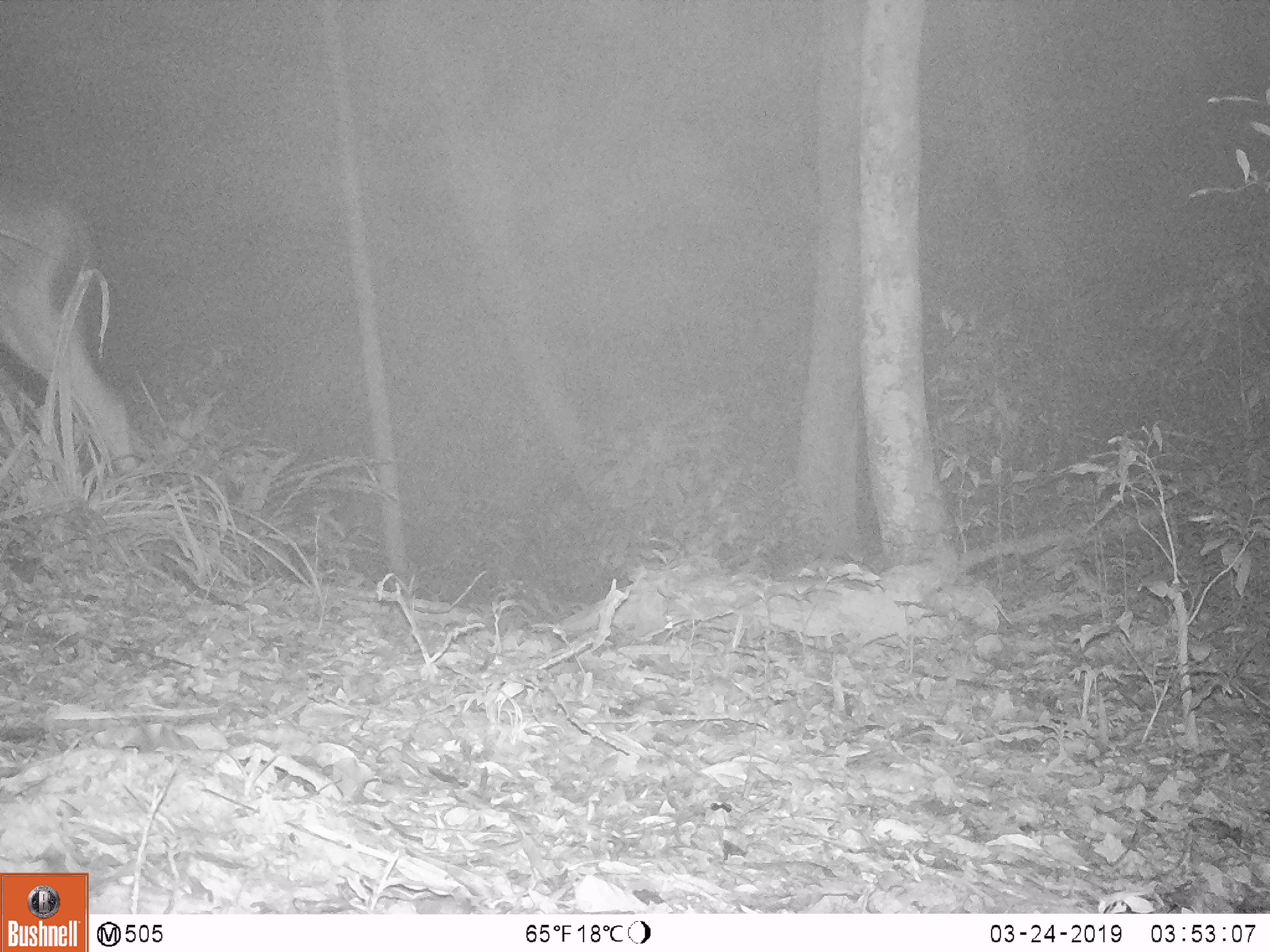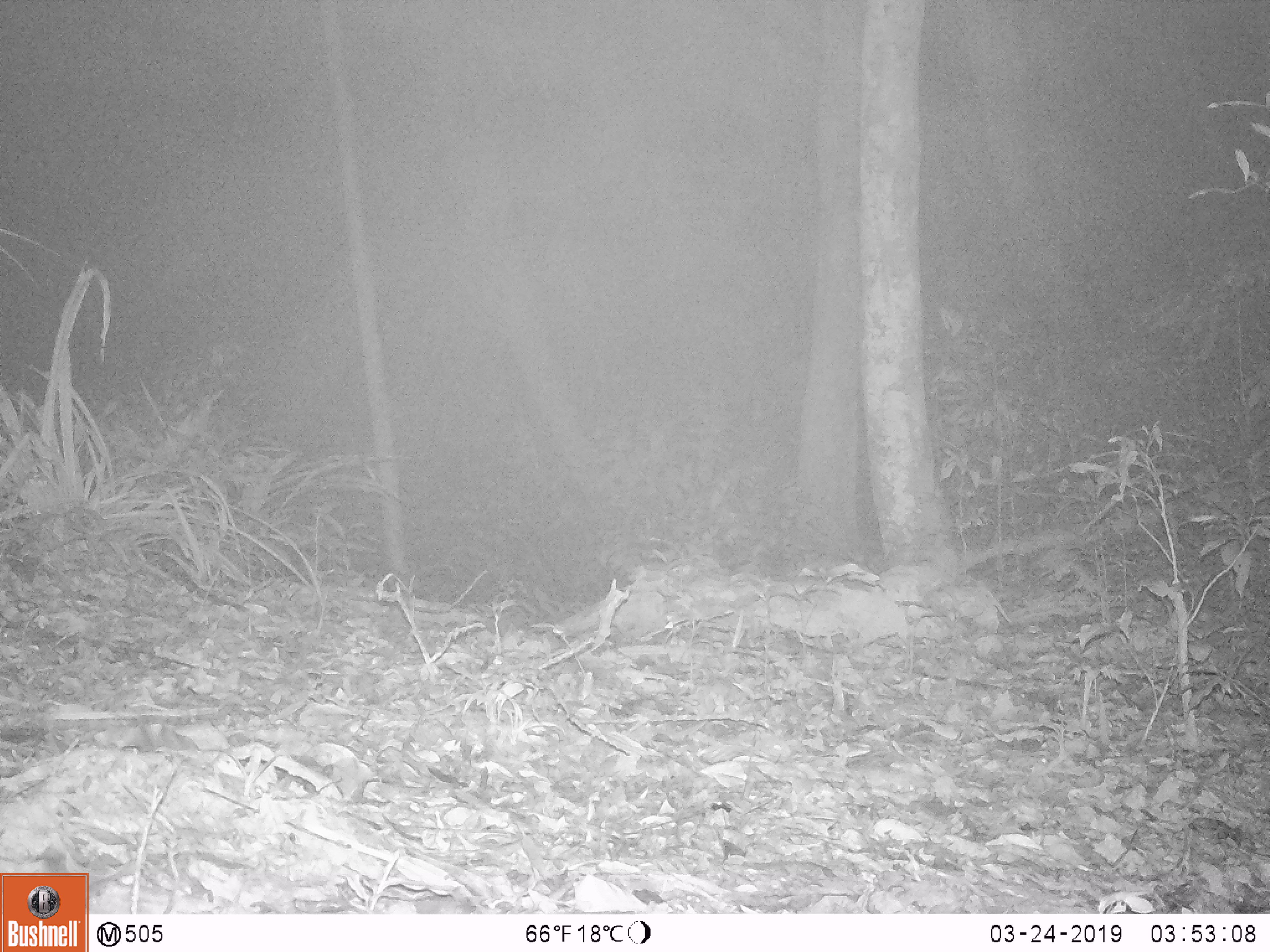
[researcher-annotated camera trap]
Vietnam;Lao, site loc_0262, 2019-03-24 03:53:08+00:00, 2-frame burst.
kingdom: Animalia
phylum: Chordata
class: Mammalia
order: Artiodactyla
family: Cervidae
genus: Rusa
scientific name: Rusa unicolor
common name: sambar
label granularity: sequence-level